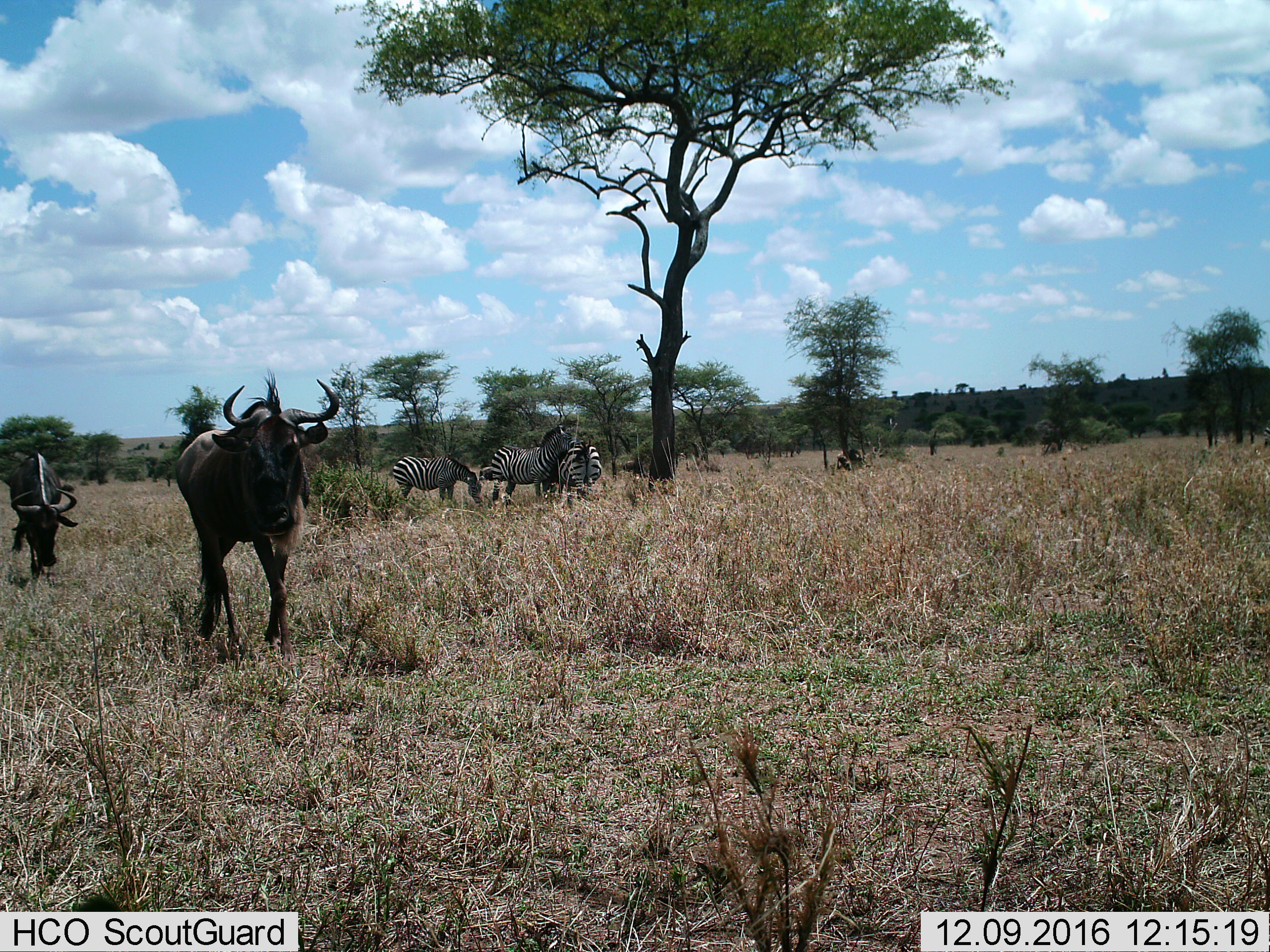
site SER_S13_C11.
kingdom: Animalia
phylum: Chordata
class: Mammalia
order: Artiodactyla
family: Bovidae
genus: Connochaetes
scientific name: Connochaetes taurinus taurinus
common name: blue wildebeest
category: wildebeestblue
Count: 2.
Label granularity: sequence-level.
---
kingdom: Animalia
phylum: Chordata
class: Mammalia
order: Perissodactyla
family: Equidae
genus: Equus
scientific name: Equus quagga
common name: plains zebra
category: zebraplains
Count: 3.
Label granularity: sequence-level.